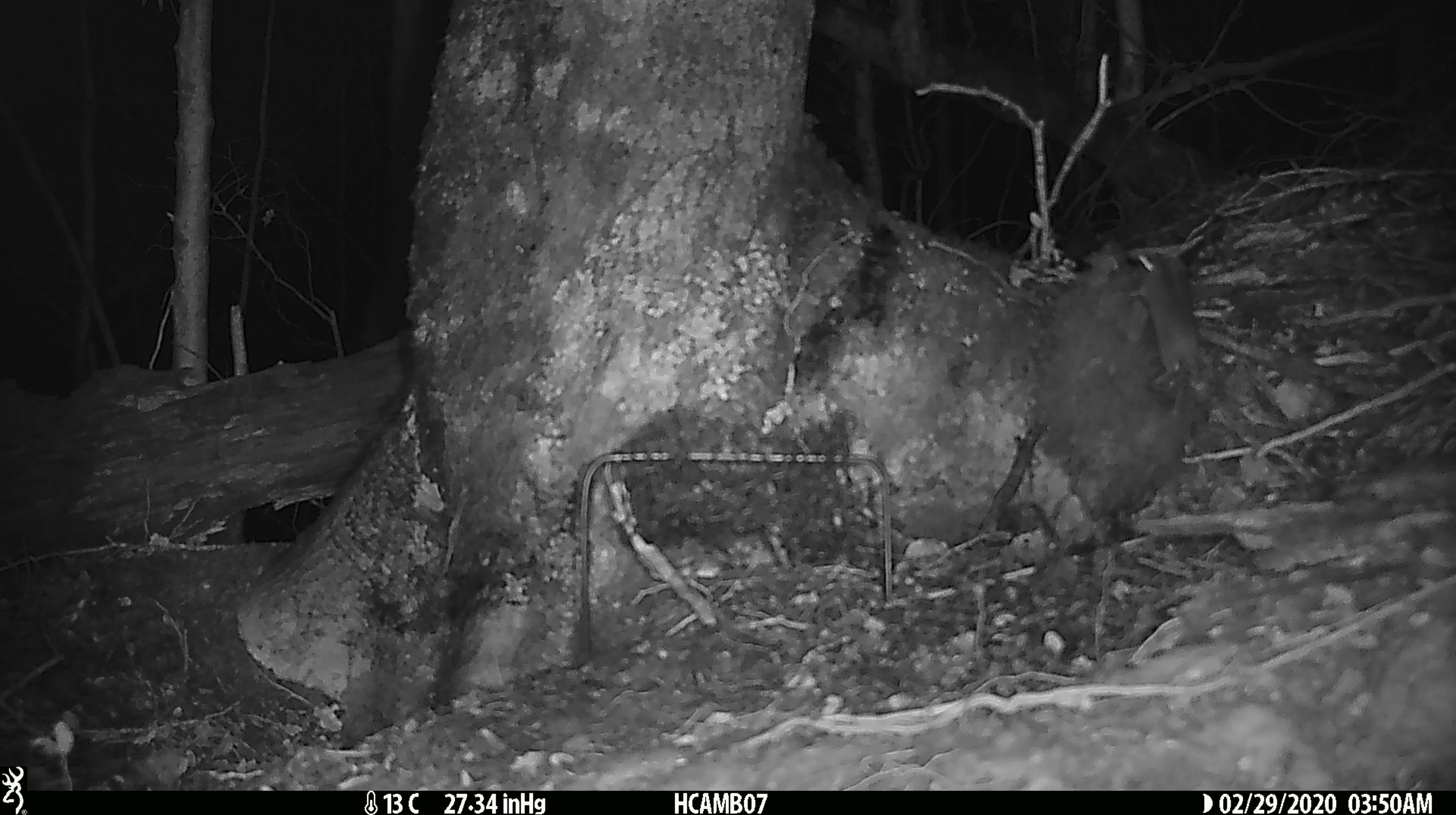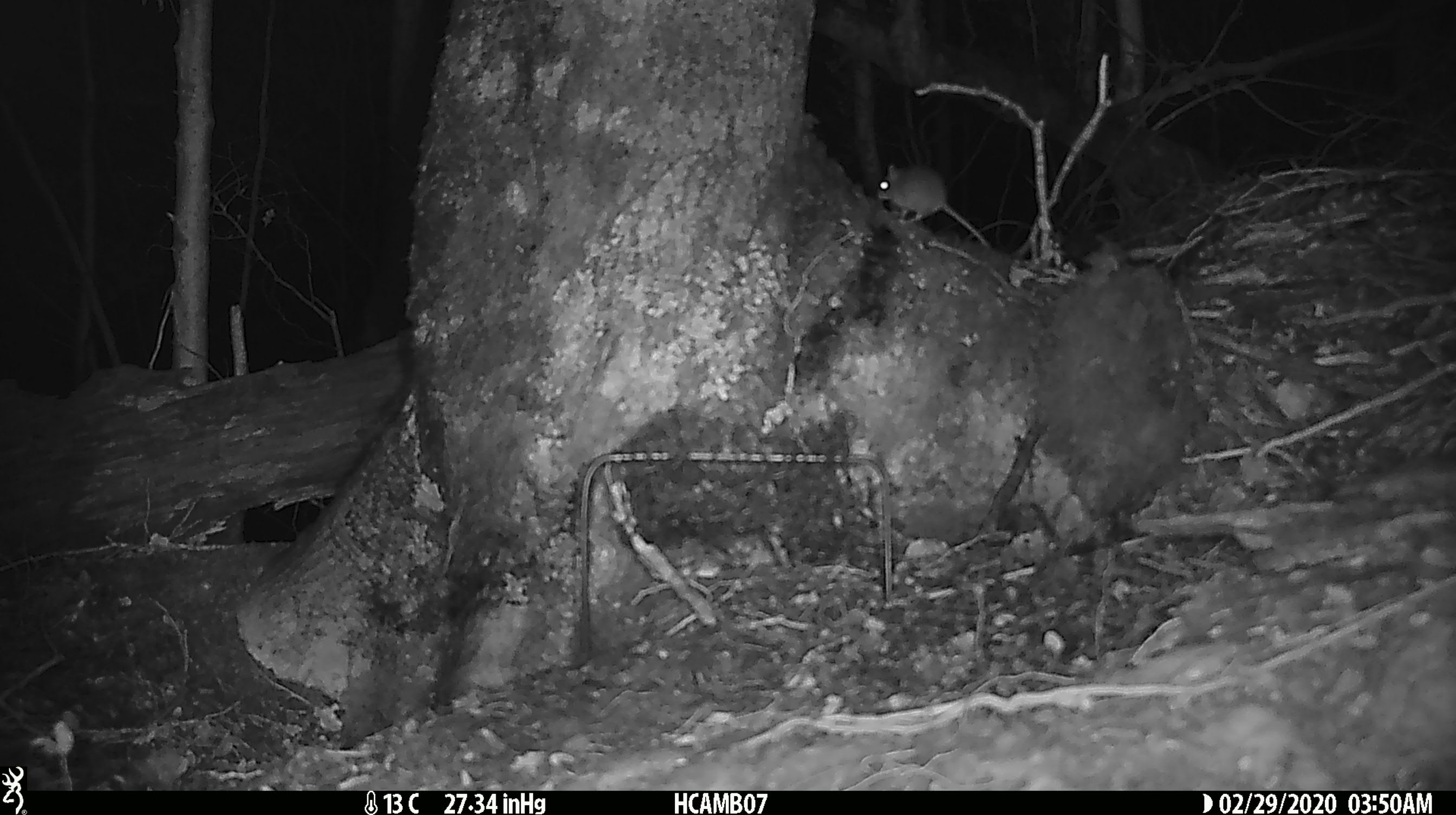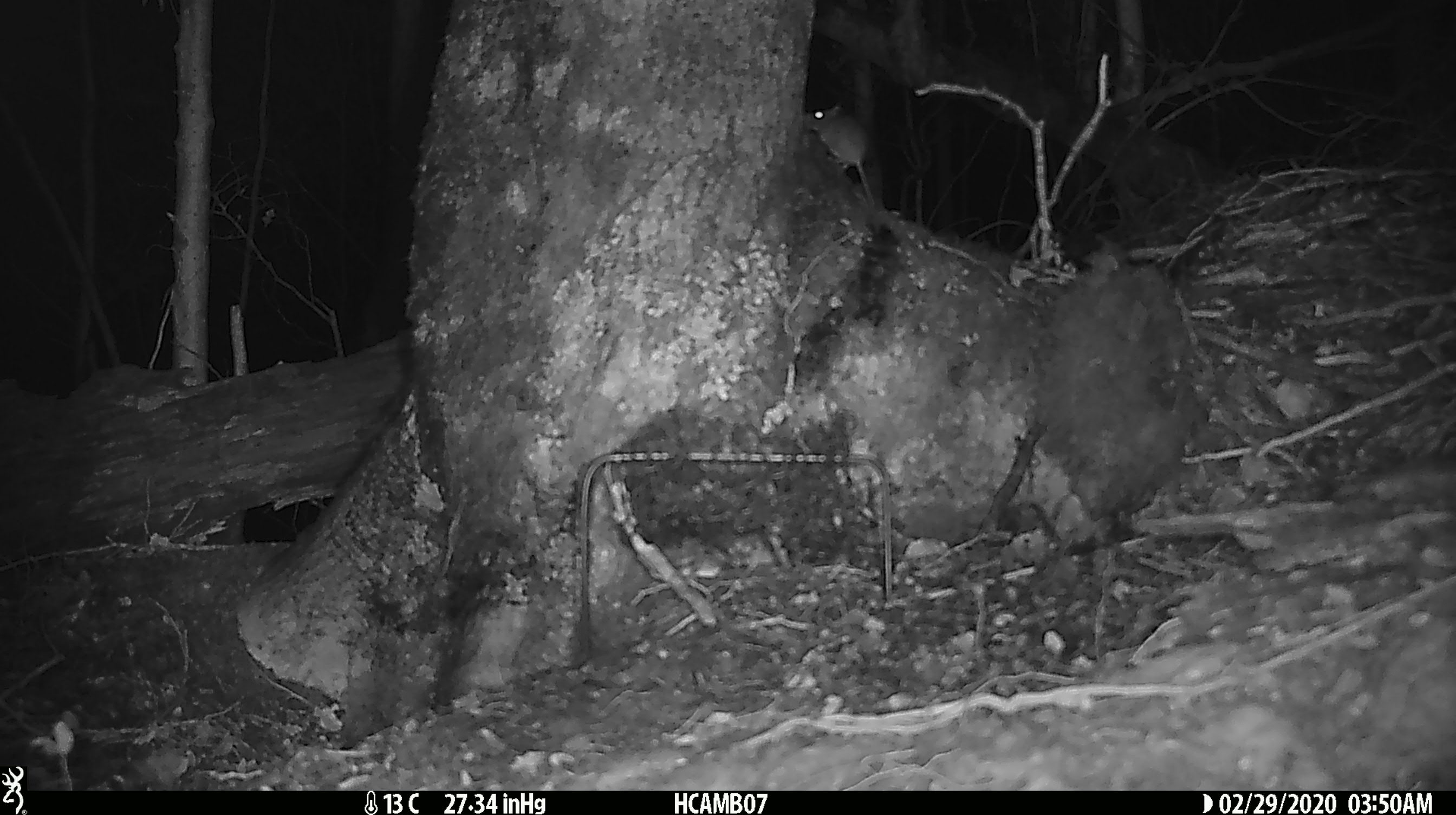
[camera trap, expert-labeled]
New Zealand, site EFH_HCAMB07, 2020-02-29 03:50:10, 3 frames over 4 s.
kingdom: Animalia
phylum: Chordata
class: Mammalia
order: Rodentia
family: Muridae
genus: Mus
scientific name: Mus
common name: mouse